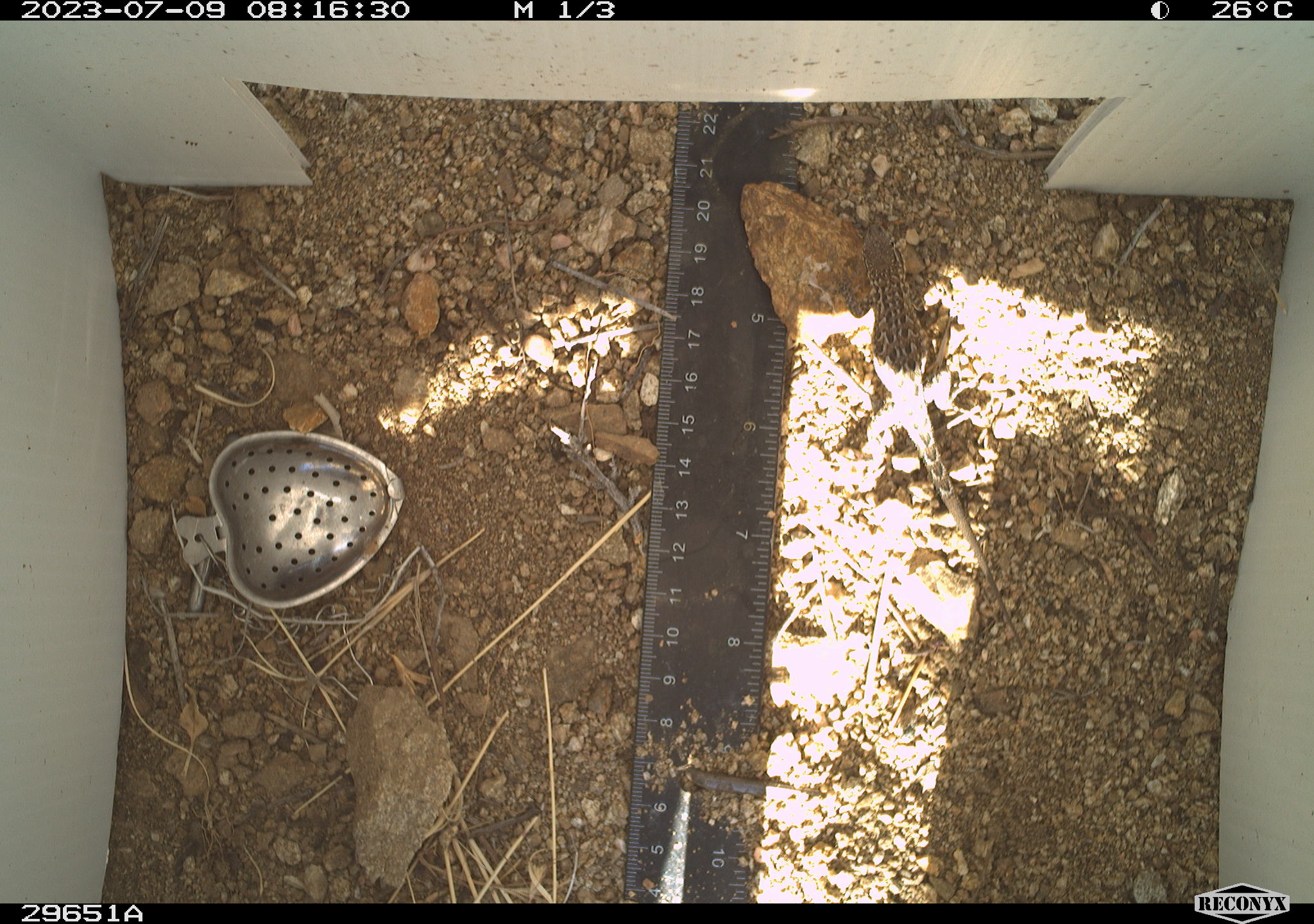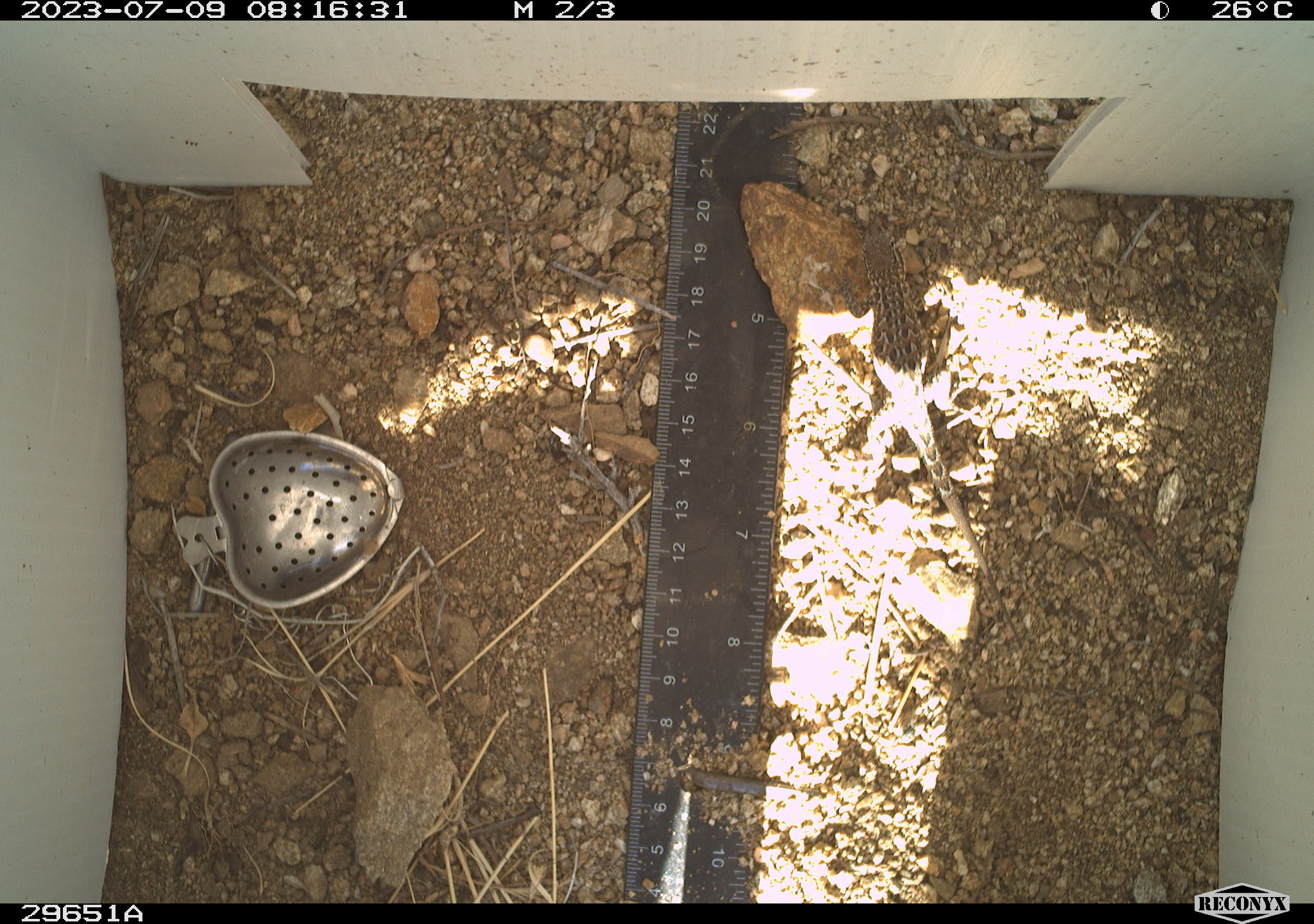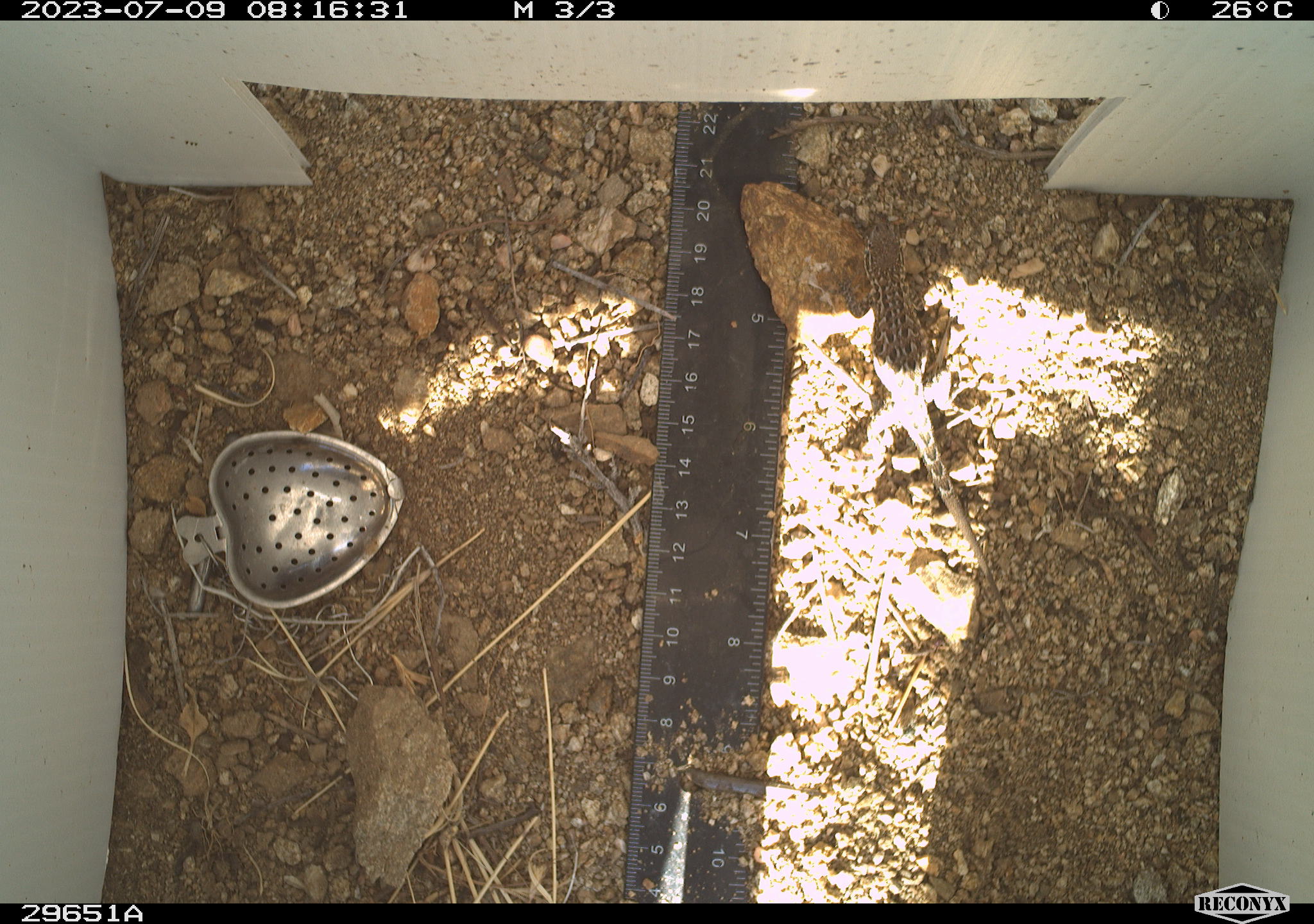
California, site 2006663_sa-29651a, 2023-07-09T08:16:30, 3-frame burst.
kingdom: Animalia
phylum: Chordata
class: Reptilia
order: Squamata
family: Phrynosomatidae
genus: Sceloporus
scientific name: Sceloporus graciosus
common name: common sagebrush lizard